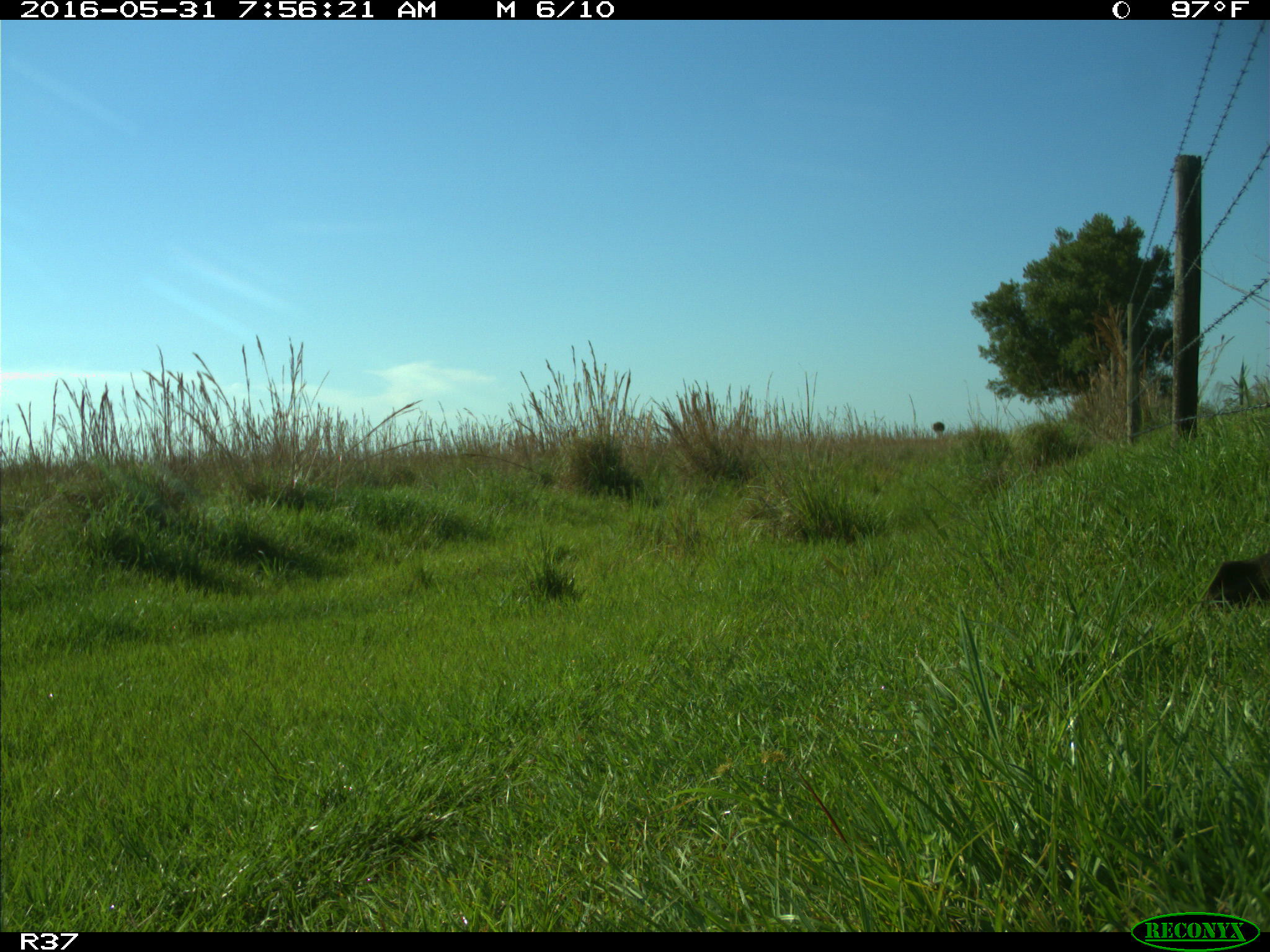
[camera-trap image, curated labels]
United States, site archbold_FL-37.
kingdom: Animalia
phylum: Chordata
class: Mammalia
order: Artiodactyla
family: Suidae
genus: Sus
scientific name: Sus scrofa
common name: wild boar